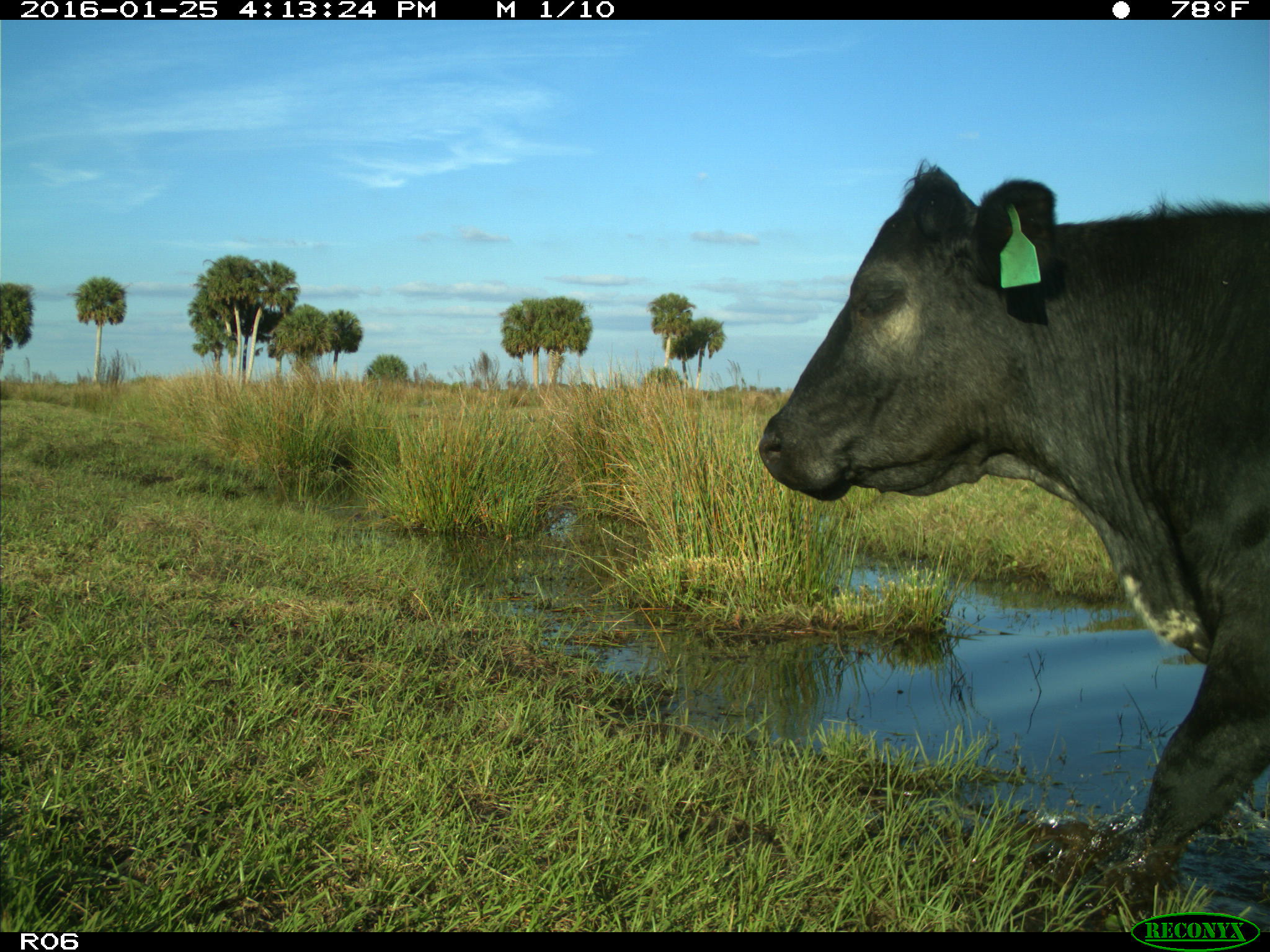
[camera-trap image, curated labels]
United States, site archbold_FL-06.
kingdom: Animalia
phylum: Chordata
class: Mammalia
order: Artiodactyla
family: Bovidae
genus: Bos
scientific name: Bos taurus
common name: domestic cow